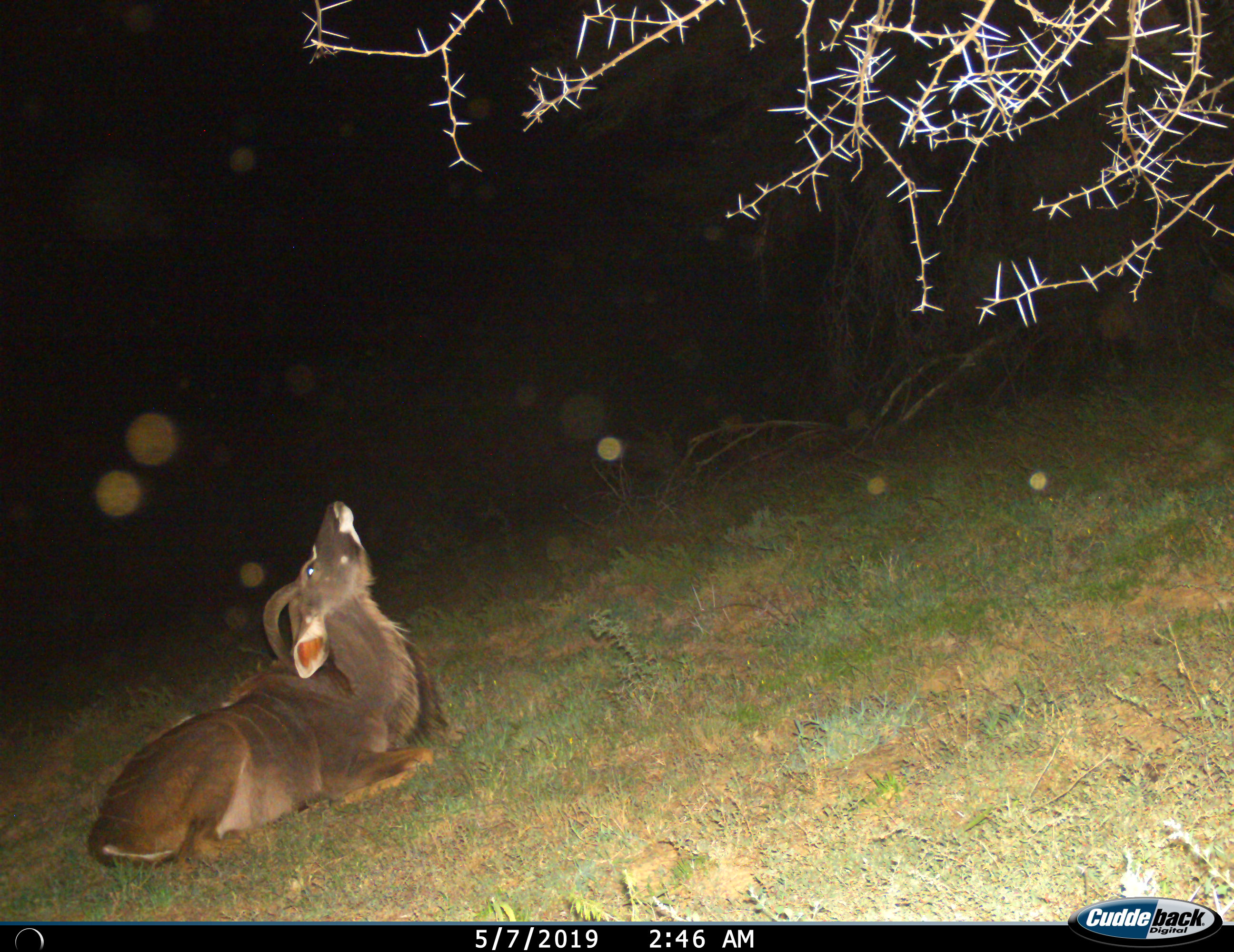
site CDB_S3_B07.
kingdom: Animalia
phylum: Chordata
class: Mammalia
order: Artiodactyla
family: Bovidae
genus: Tragelaphus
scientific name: Tragelaphus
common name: kudu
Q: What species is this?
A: Kudu (Tragelaphus).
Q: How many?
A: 1.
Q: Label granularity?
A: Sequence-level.